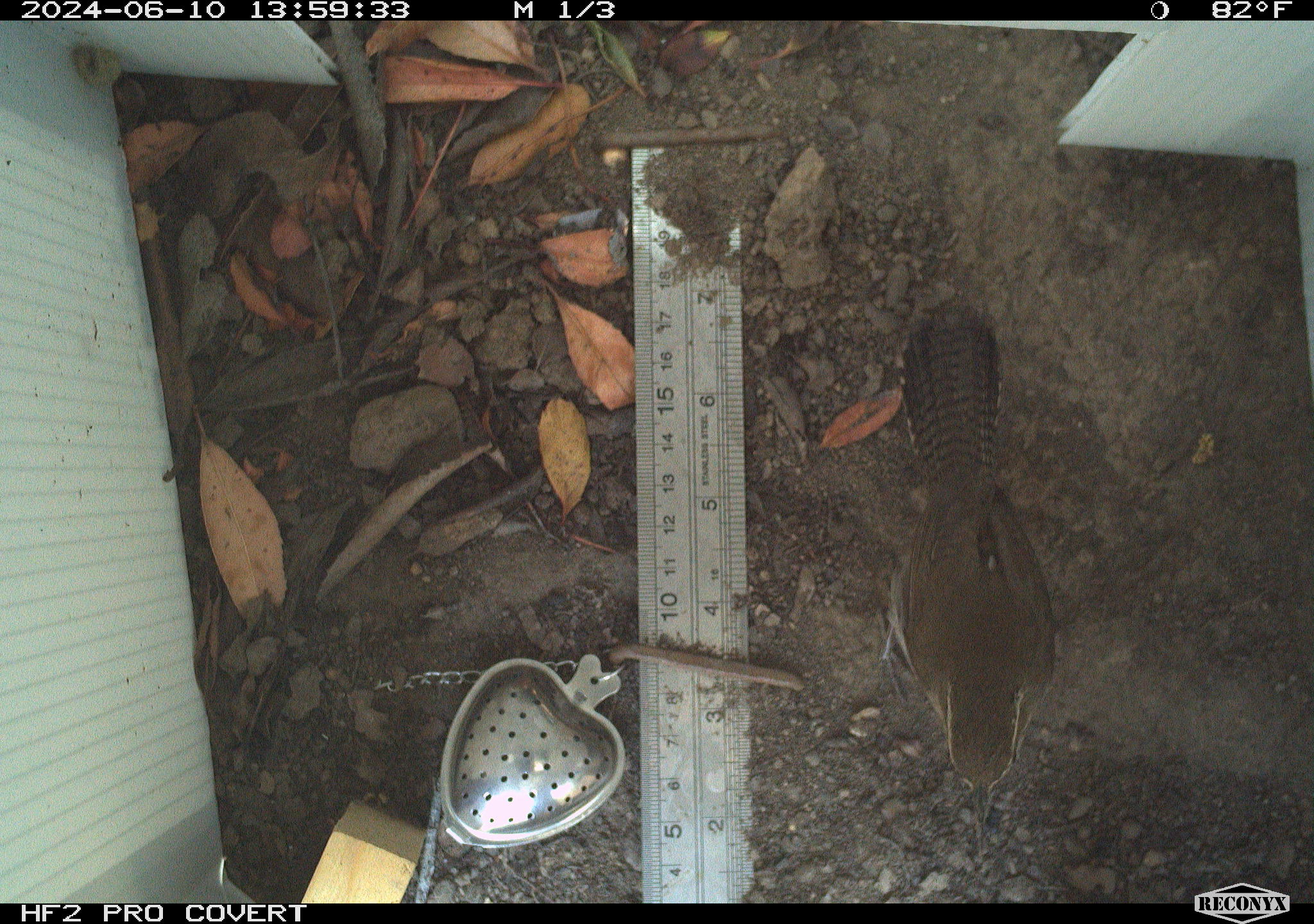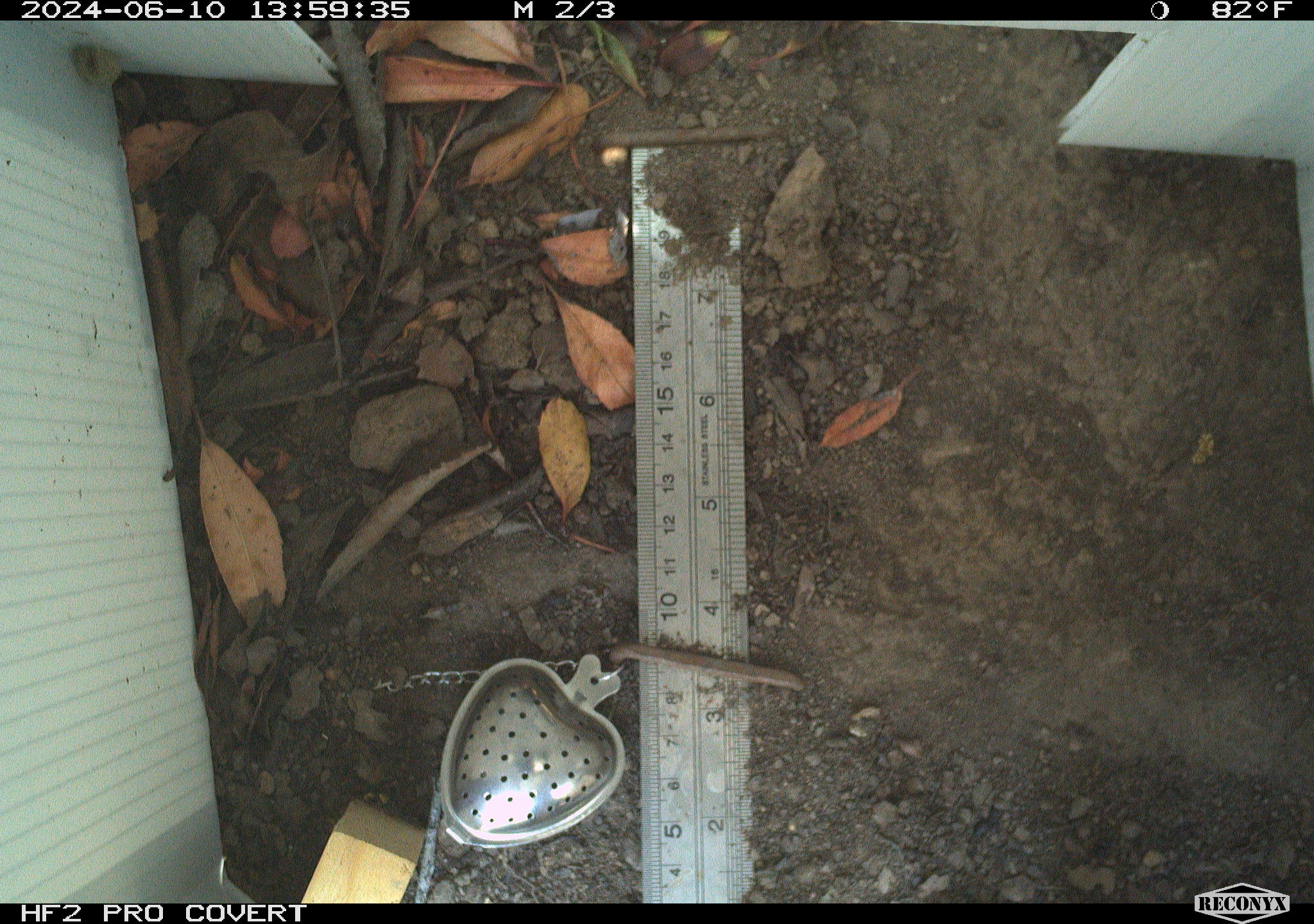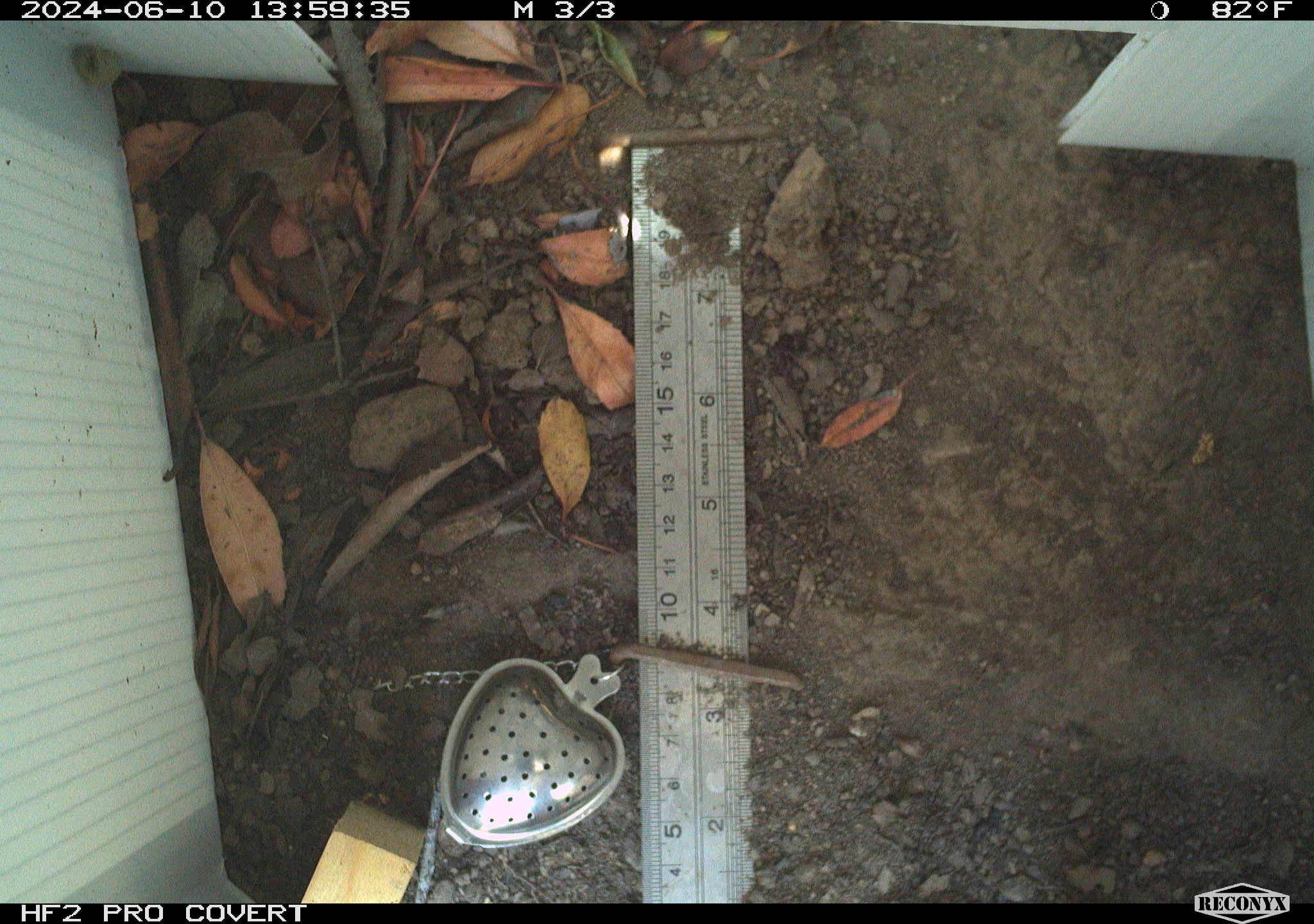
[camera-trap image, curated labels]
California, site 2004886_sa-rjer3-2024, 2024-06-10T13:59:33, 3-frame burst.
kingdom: Animalia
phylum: Chordata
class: Aves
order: Passeriformes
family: Troglodytidae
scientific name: Troglodytidae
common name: wren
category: troglodytidae family